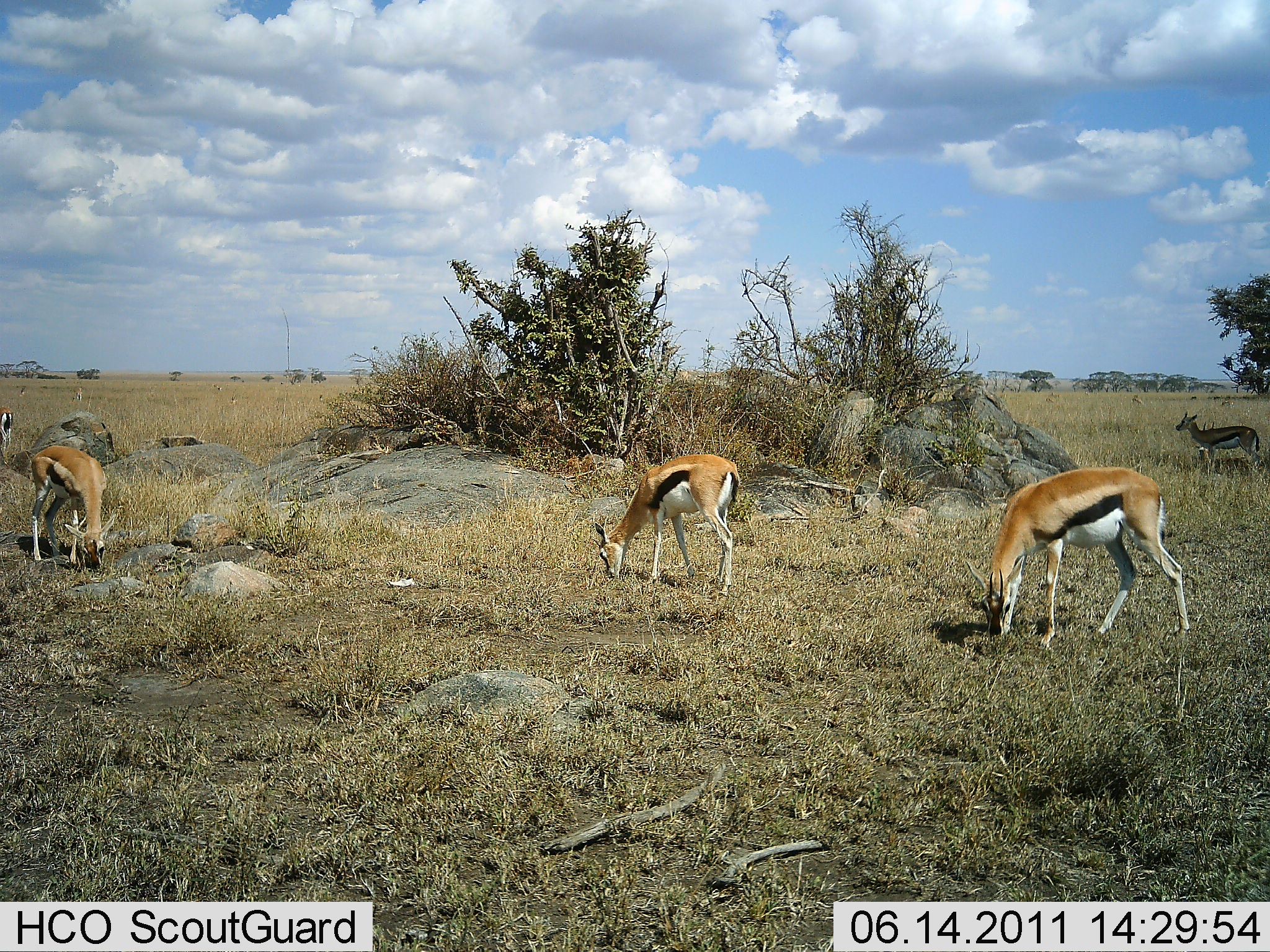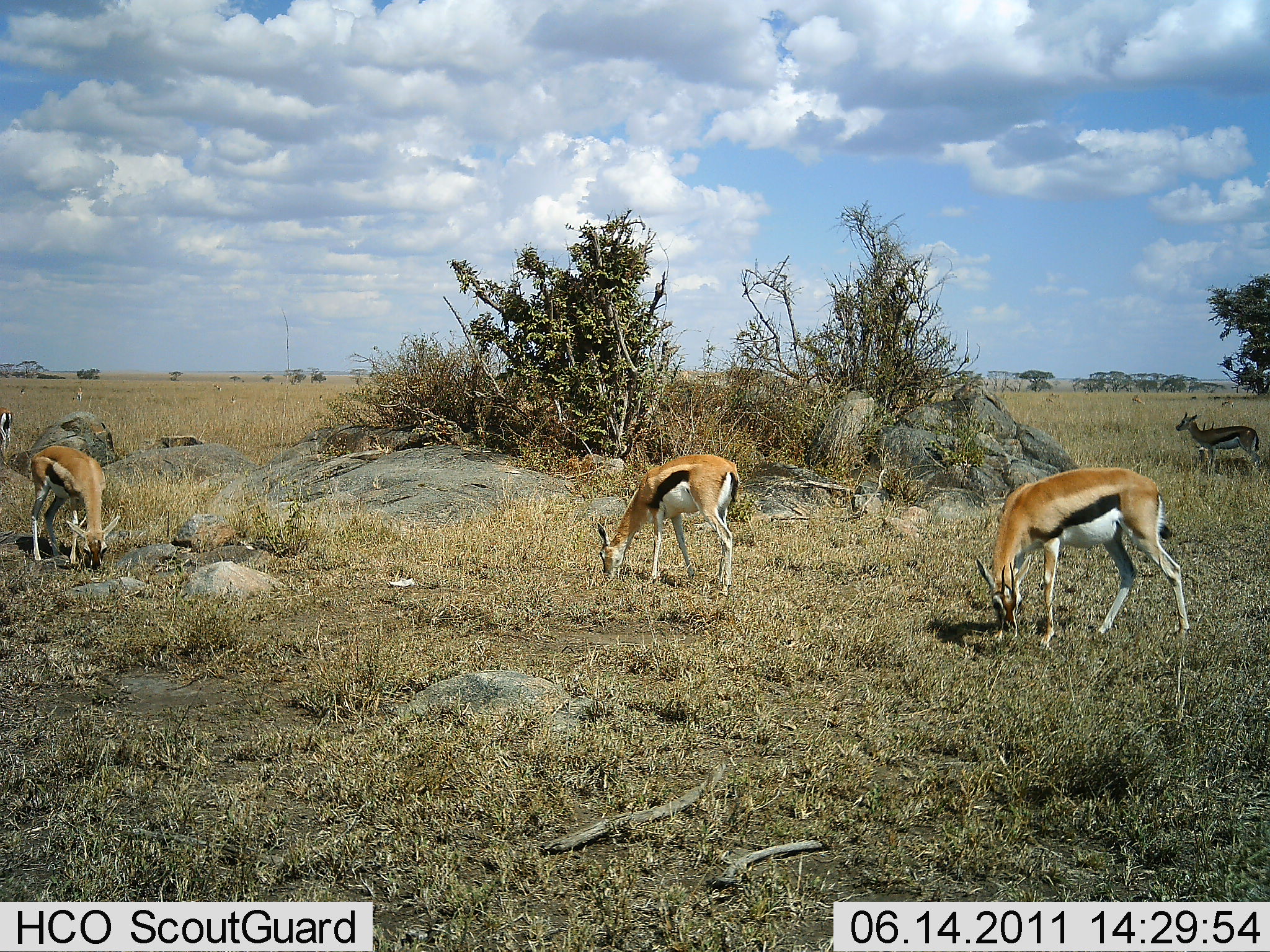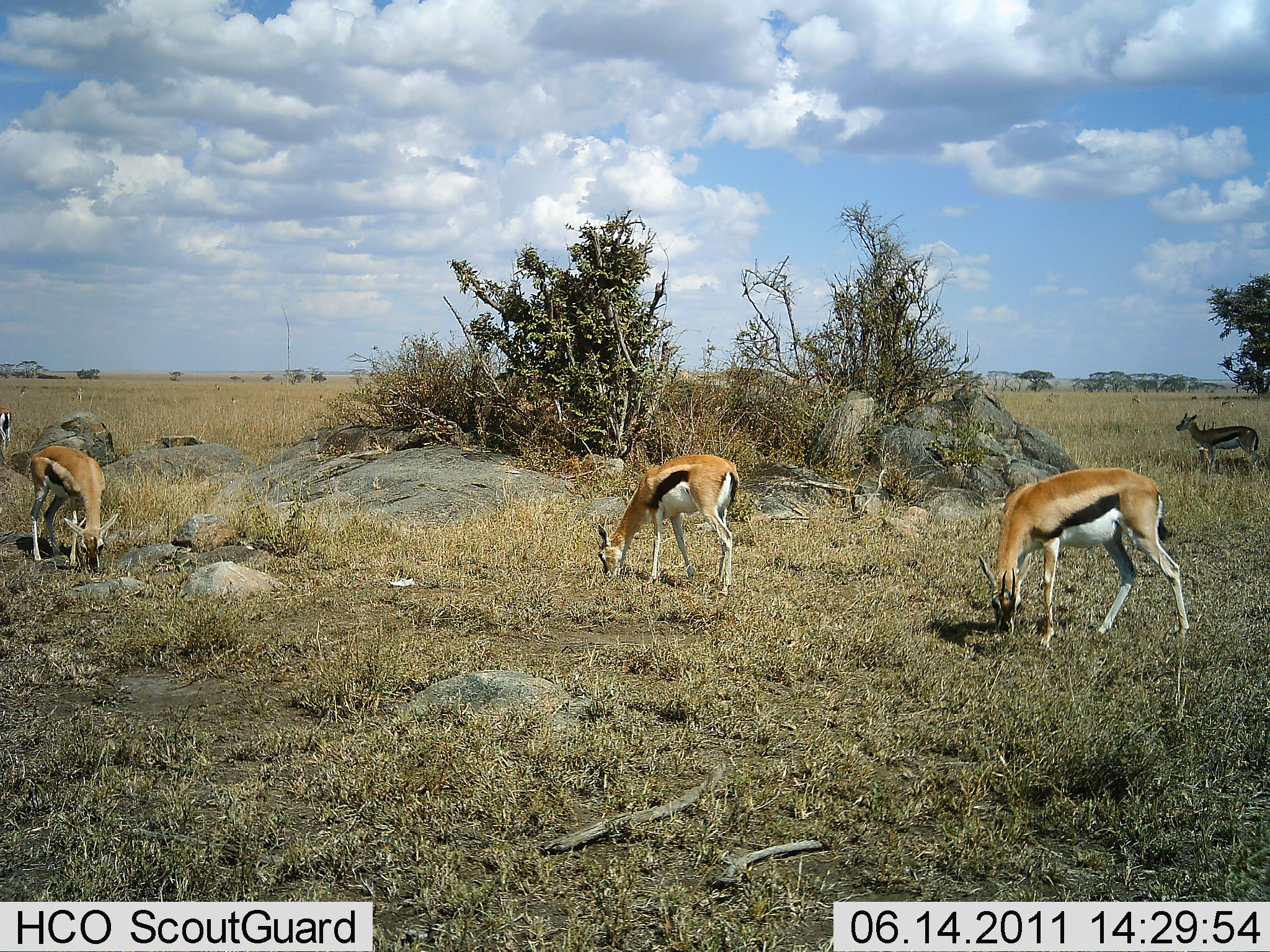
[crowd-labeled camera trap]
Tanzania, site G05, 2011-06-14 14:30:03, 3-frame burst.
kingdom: Animalia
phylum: Chordata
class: Mammalia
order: Artiodactyla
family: Bovidae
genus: Eudorcas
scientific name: Eudorcas thomsonii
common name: thomson's gazelle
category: gazellethomsons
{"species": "gazellethomsons (thomson's gazelle) (Eudorcas thomsonii)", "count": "4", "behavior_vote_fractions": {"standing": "27%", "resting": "0%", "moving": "0%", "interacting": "0%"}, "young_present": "0%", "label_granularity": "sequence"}